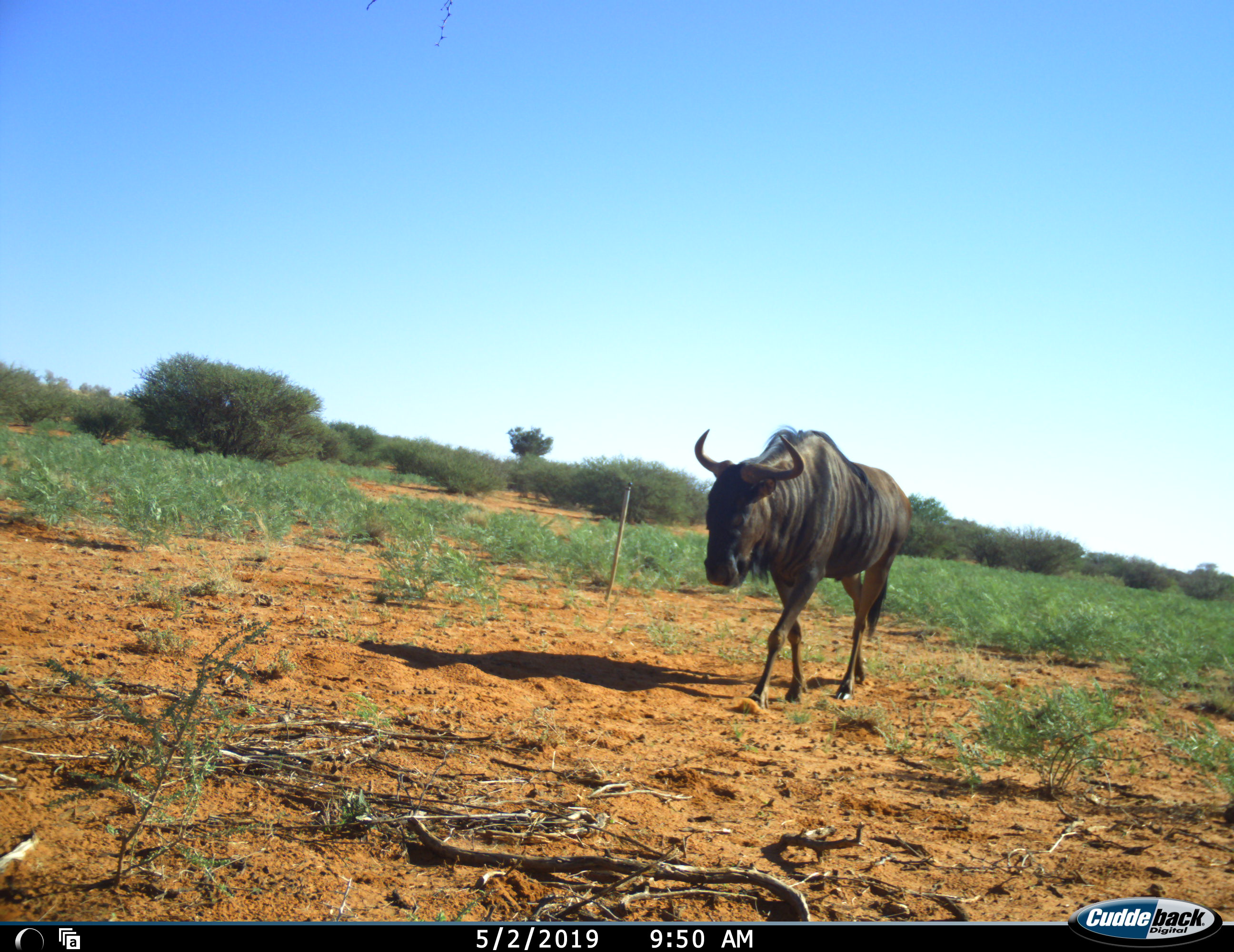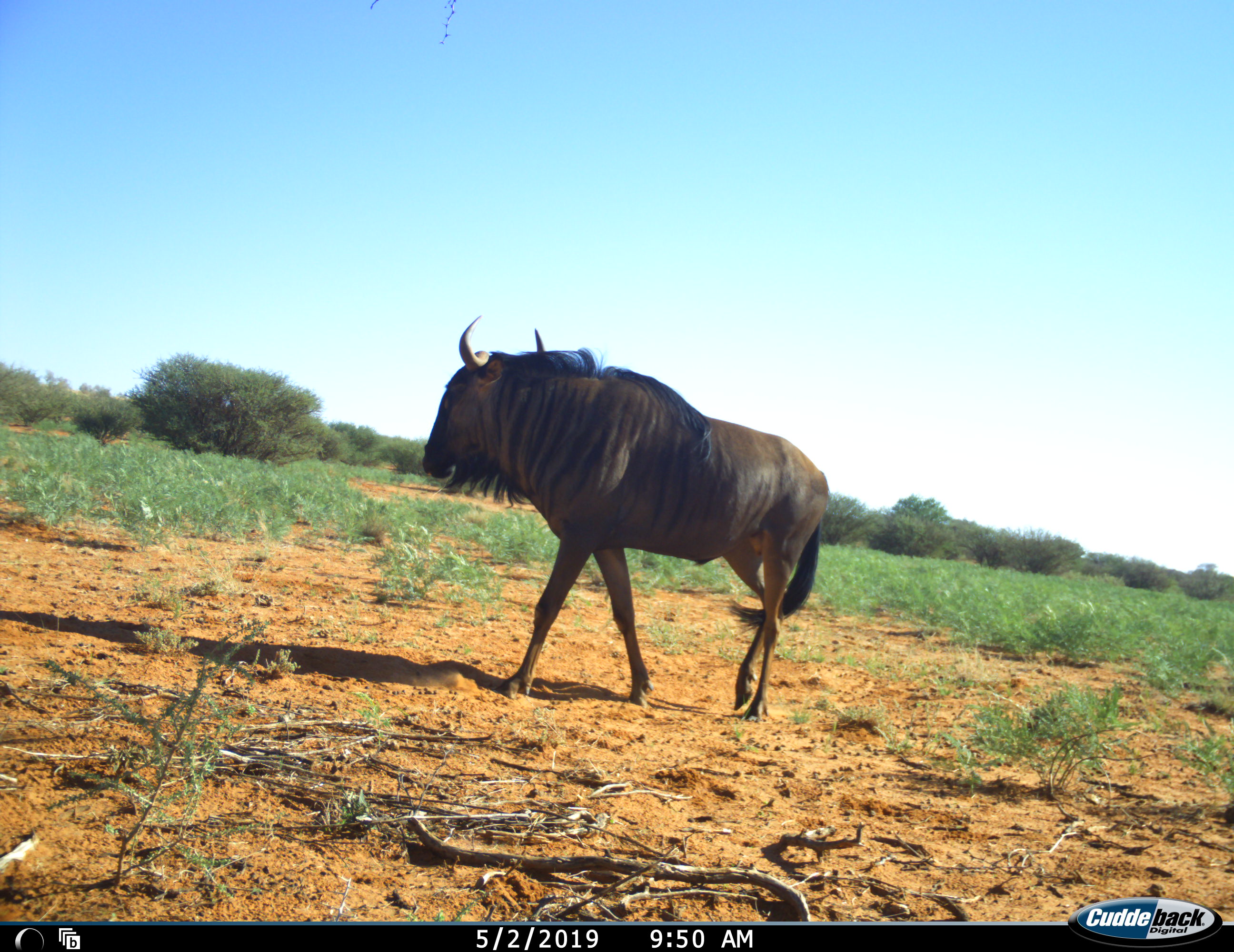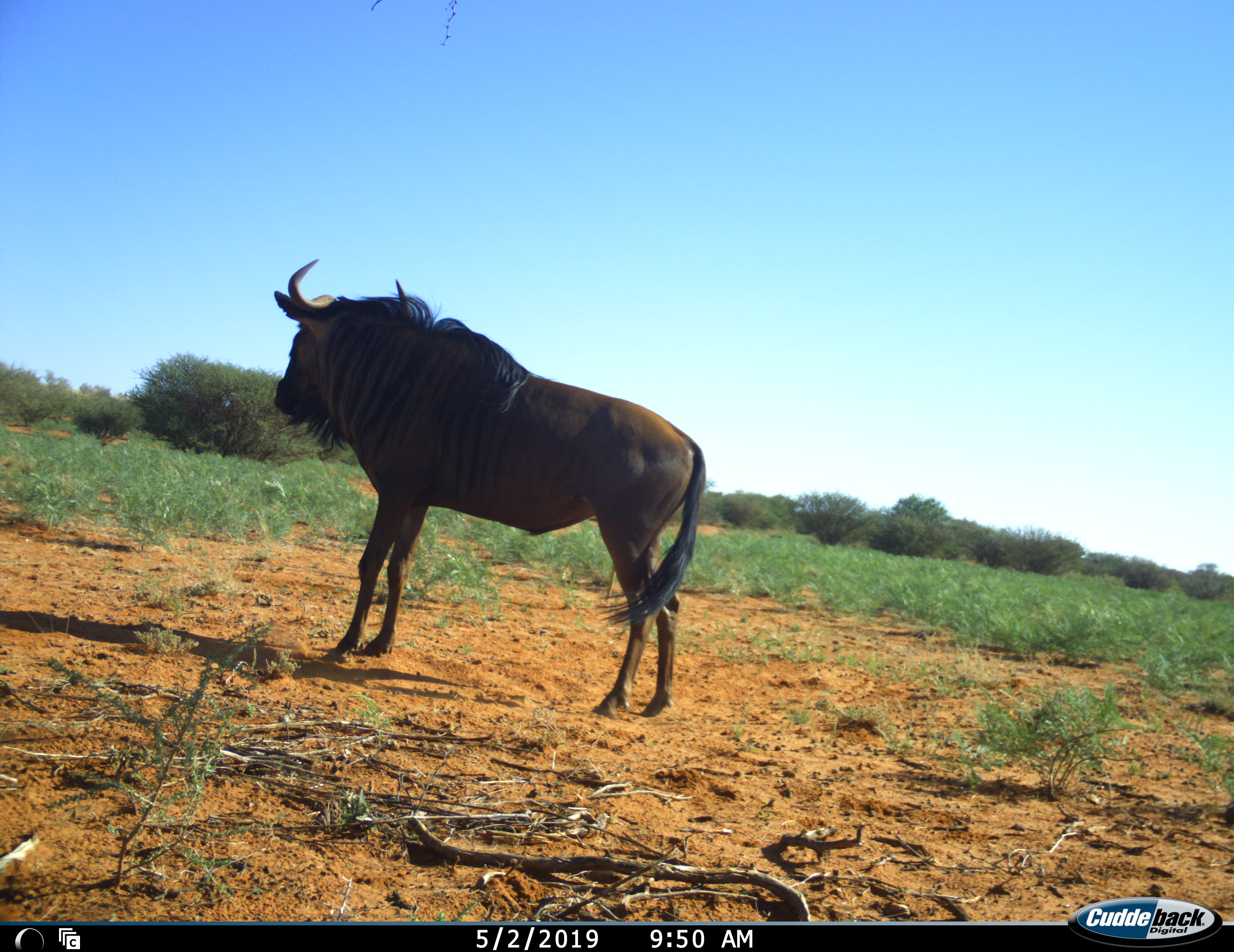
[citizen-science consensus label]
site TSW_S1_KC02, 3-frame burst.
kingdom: Animalia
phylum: Chordata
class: Mammalia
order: Artiodactyla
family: Bovidae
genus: Connochaetes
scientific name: Connochaetes taurinus taurinus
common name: blue wildebeest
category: wildebeestblue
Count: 1.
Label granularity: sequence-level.